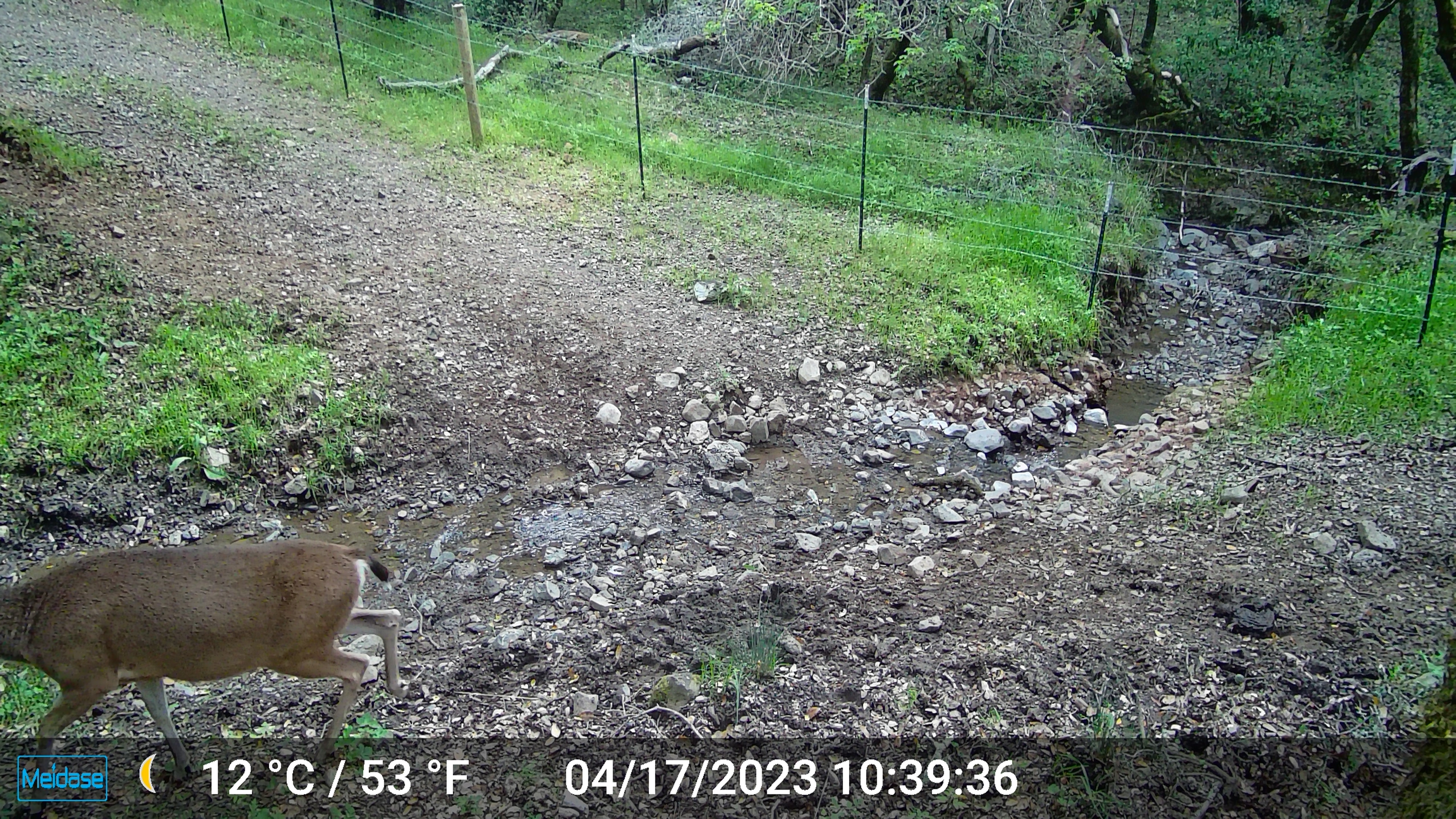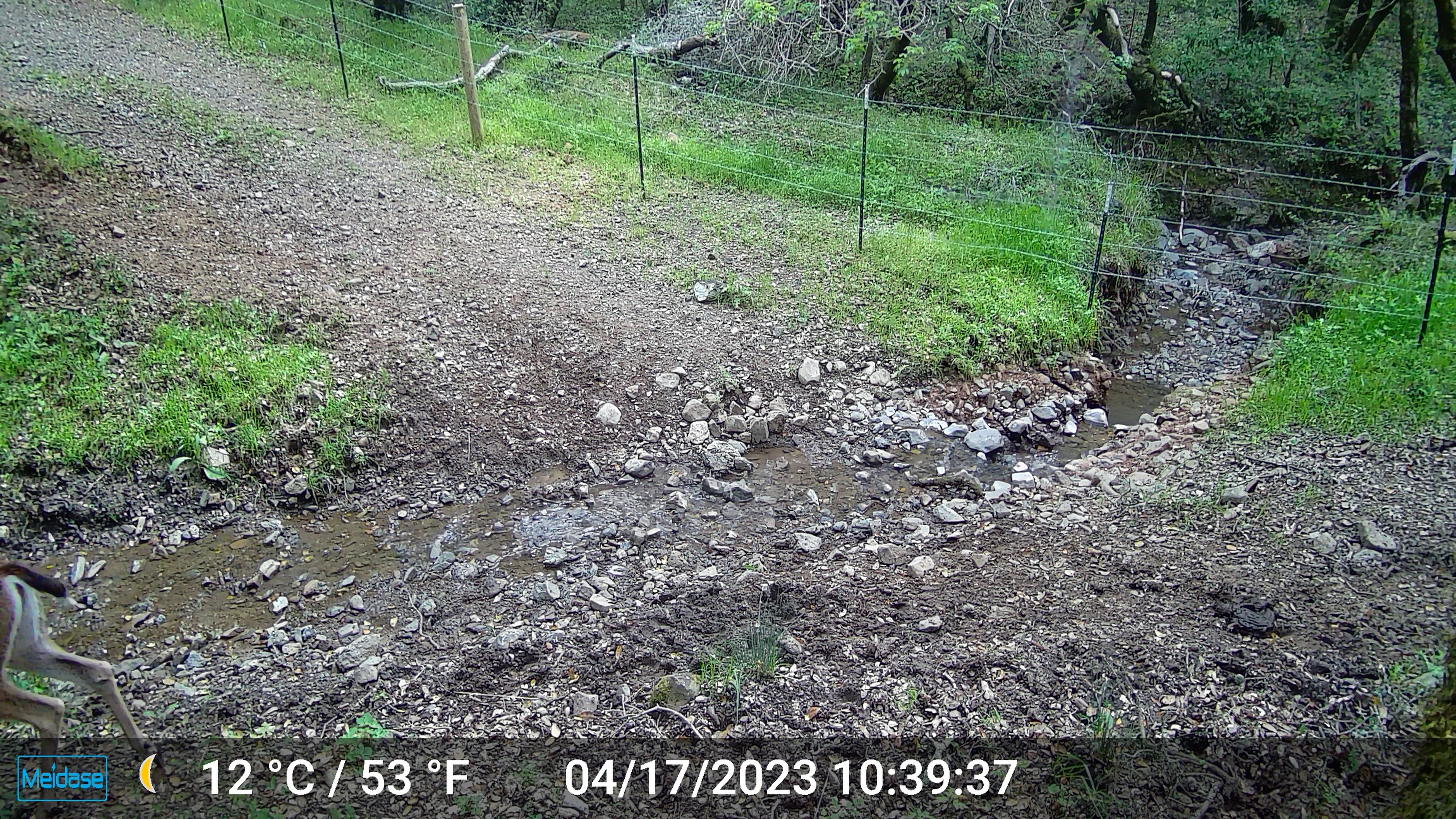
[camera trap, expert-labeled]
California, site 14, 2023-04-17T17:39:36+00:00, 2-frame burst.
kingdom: Animalia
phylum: Chordata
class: Mammalia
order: Artiodactyla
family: Cervidae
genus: Odocoileus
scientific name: Odocoileus hemionus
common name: mule deer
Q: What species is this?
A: Mule deer (Odocoileus hemionus).